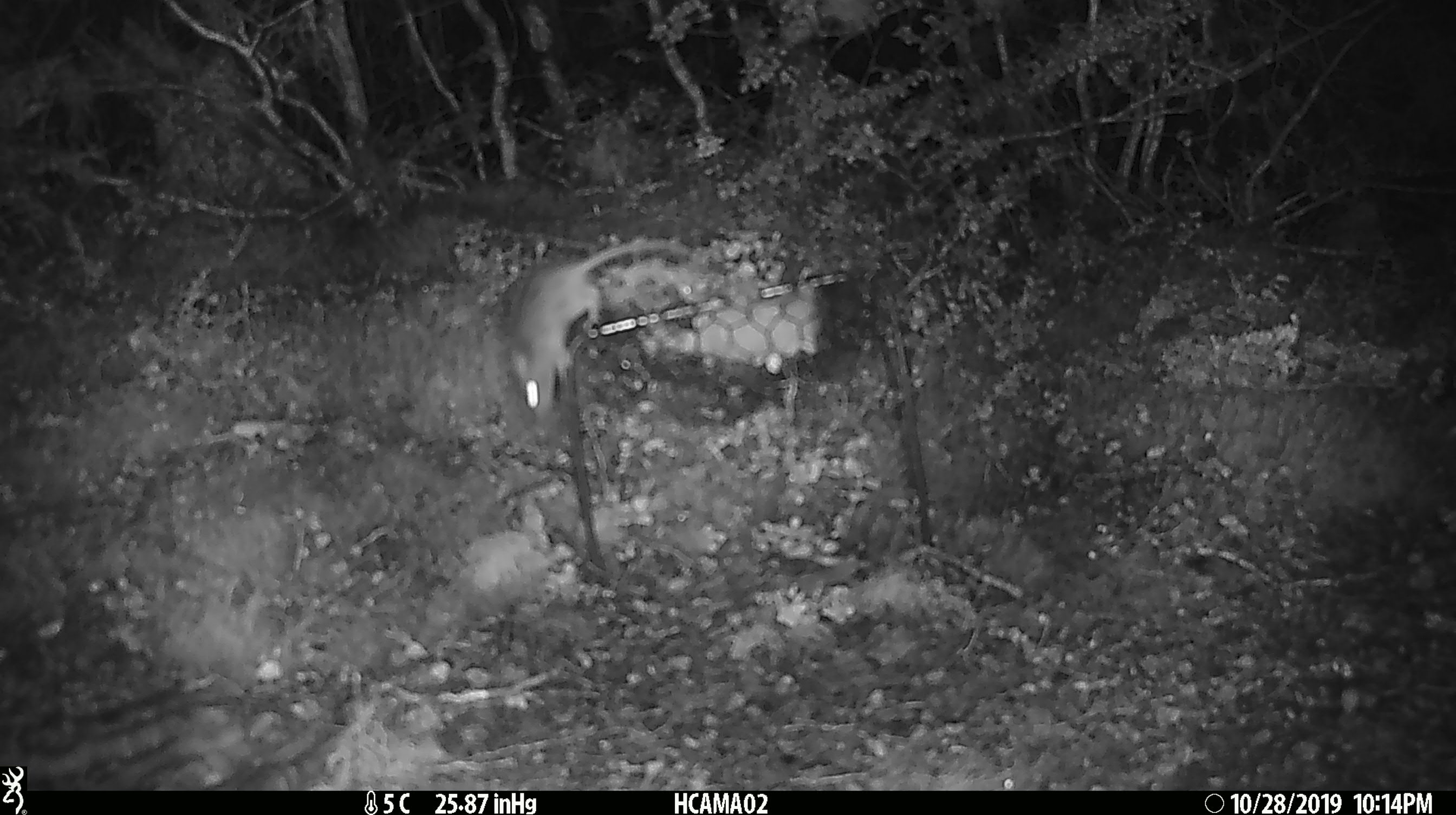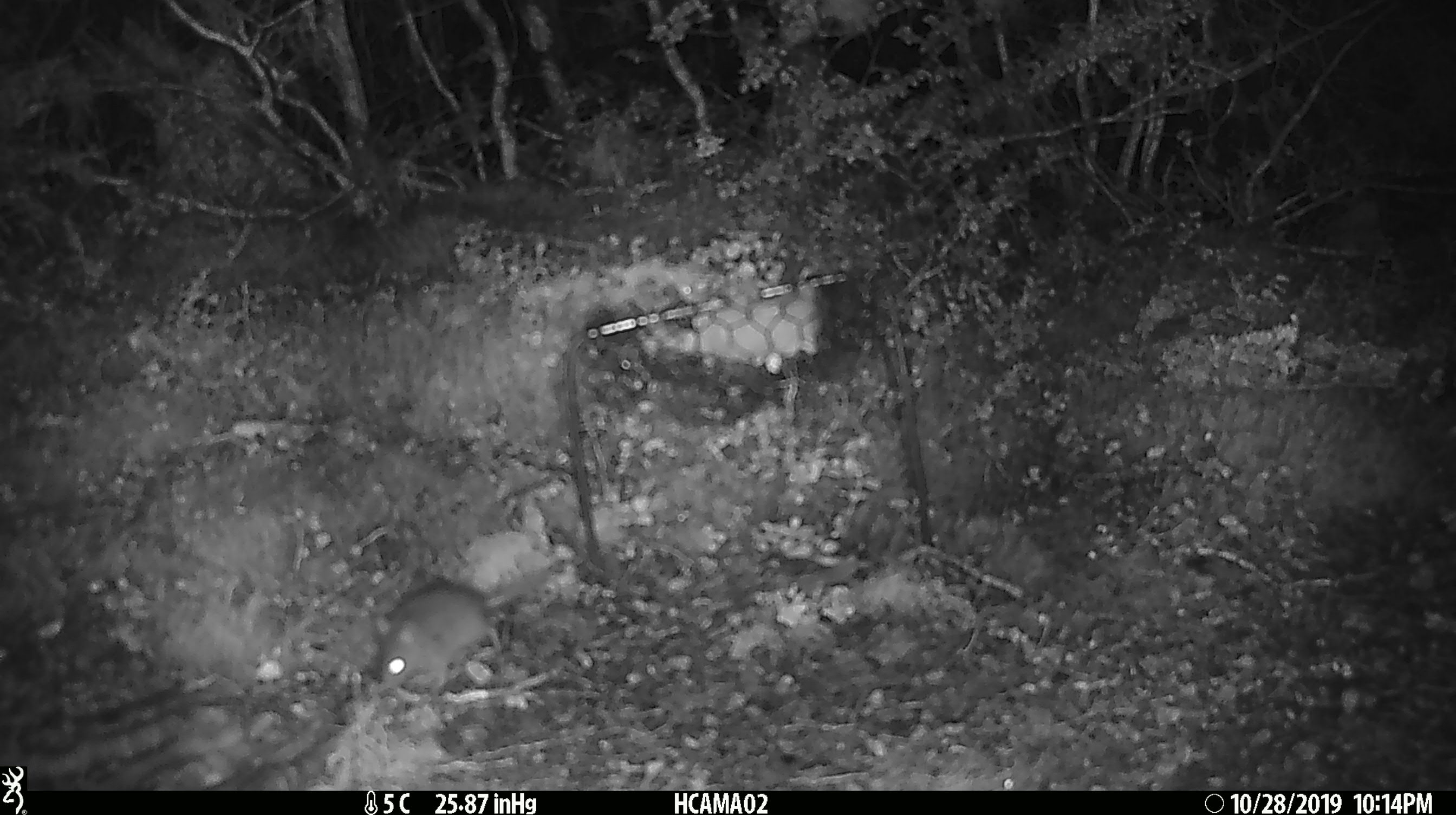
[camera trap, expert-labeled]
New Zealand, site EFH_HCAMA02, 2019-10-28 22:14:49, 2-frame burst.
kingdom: Animalia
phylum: Chordata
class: Mammalia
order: Rodentia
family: Muridae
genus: Mus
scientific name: Mus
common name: mouse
Mouse (Mus).